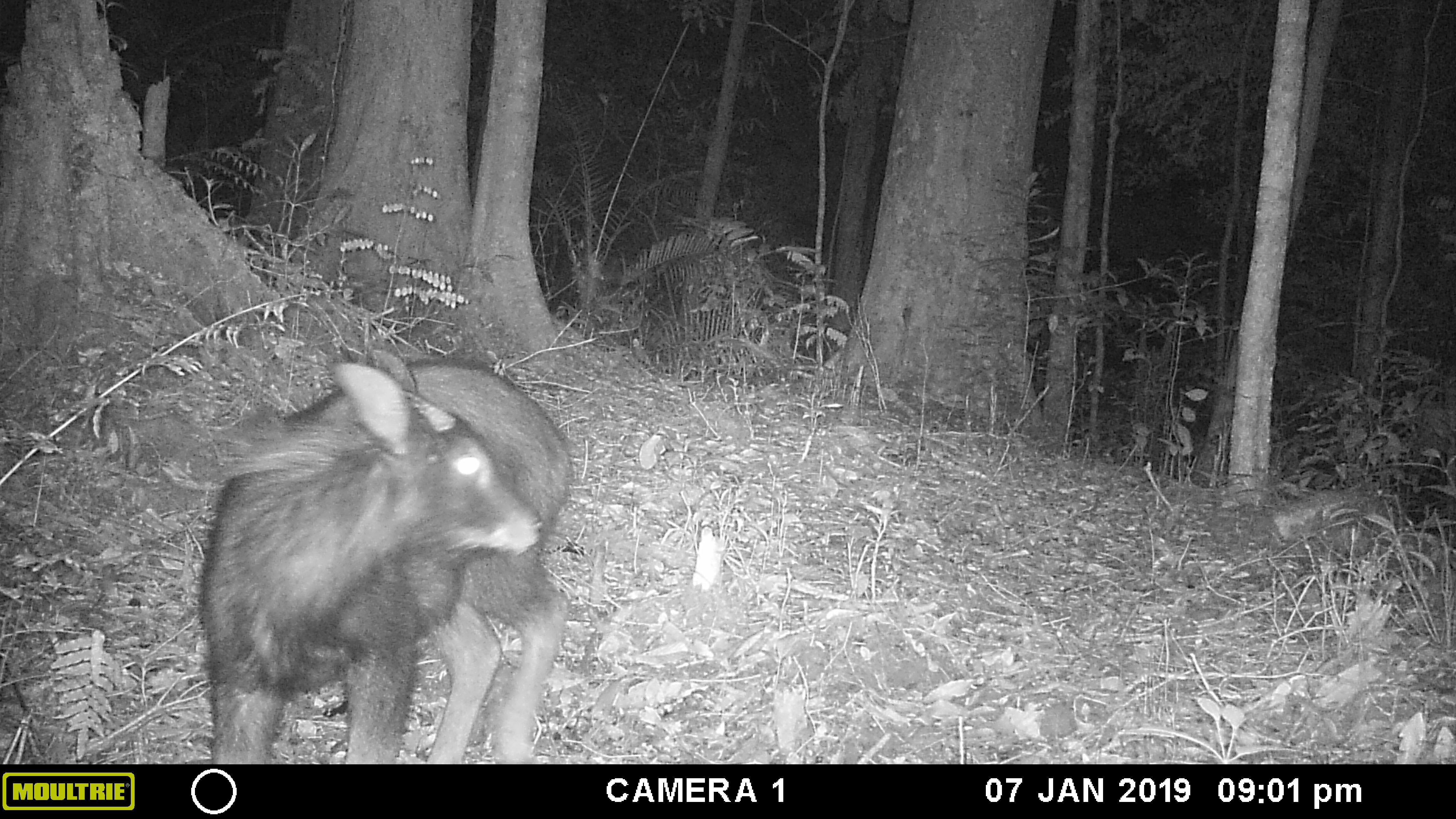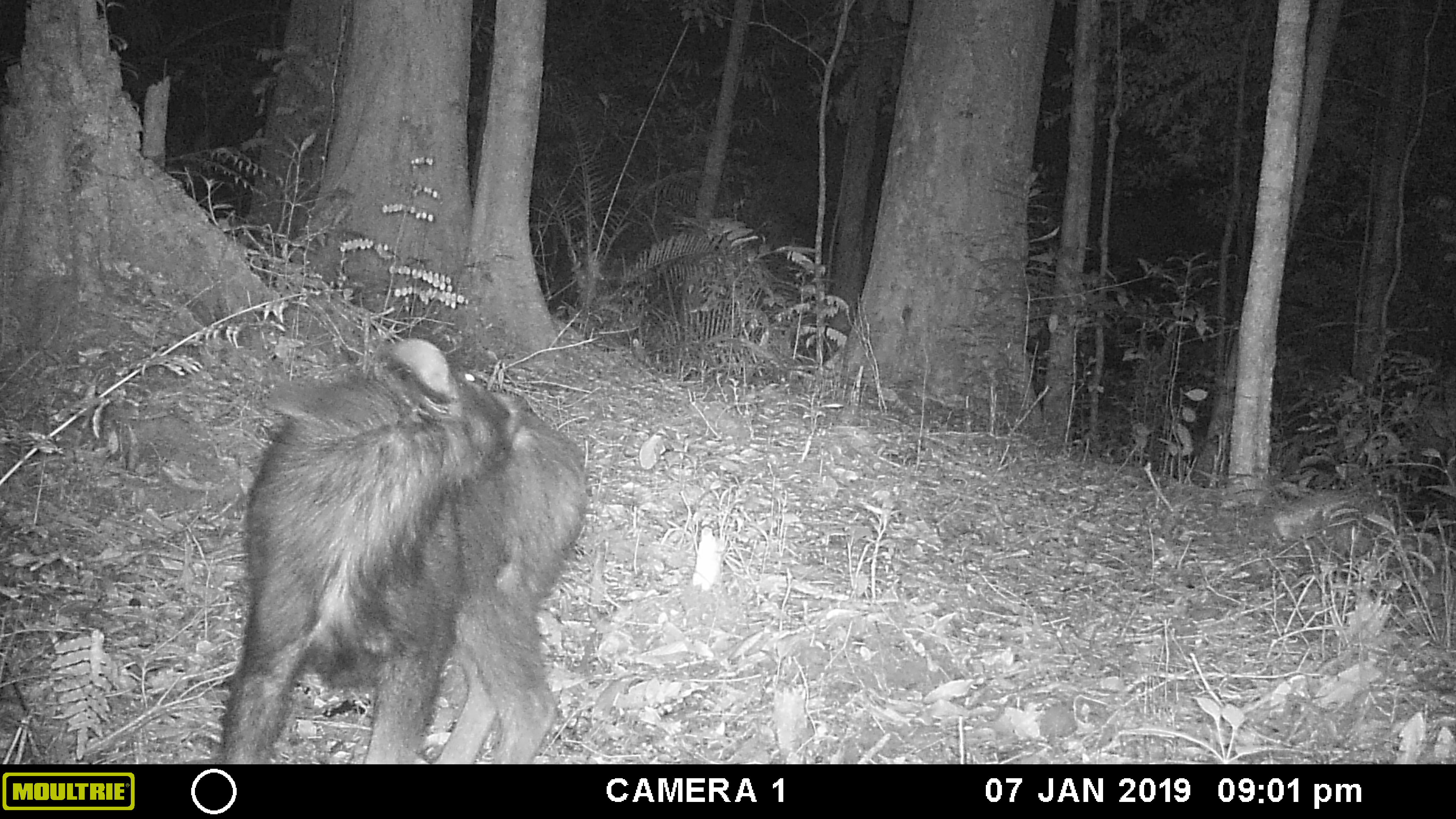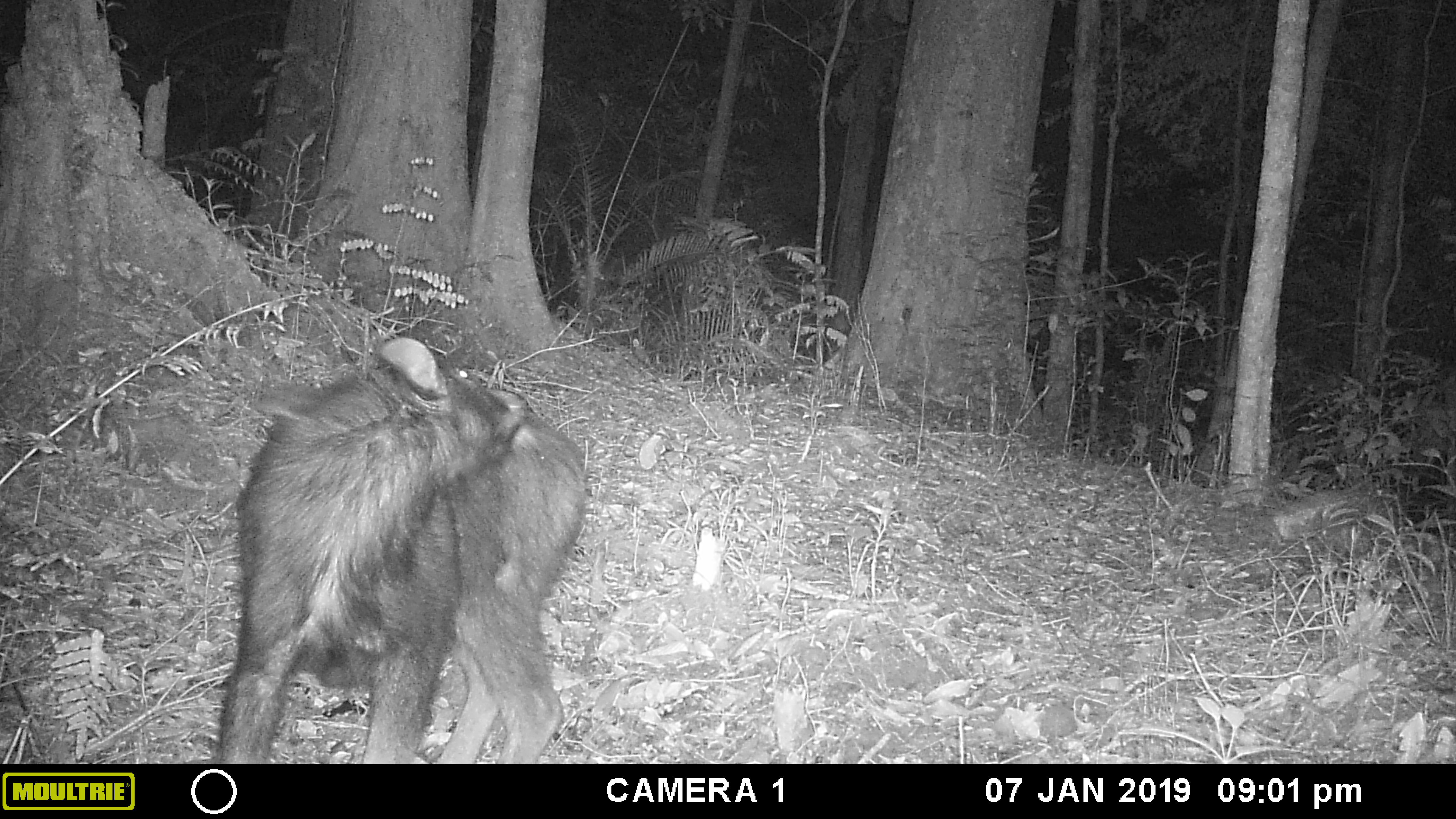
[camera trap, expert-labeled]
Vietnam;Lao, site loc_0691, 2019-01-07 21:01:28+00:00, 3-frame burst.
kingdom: Animalia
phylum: Chordata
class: Mammalia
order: Artiodactyla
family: Bovidae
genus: Capricornis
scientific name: Capricornis sumatraensis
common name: chinese serow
Chinese serow (Capricornis sumatraensis). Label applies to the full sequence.